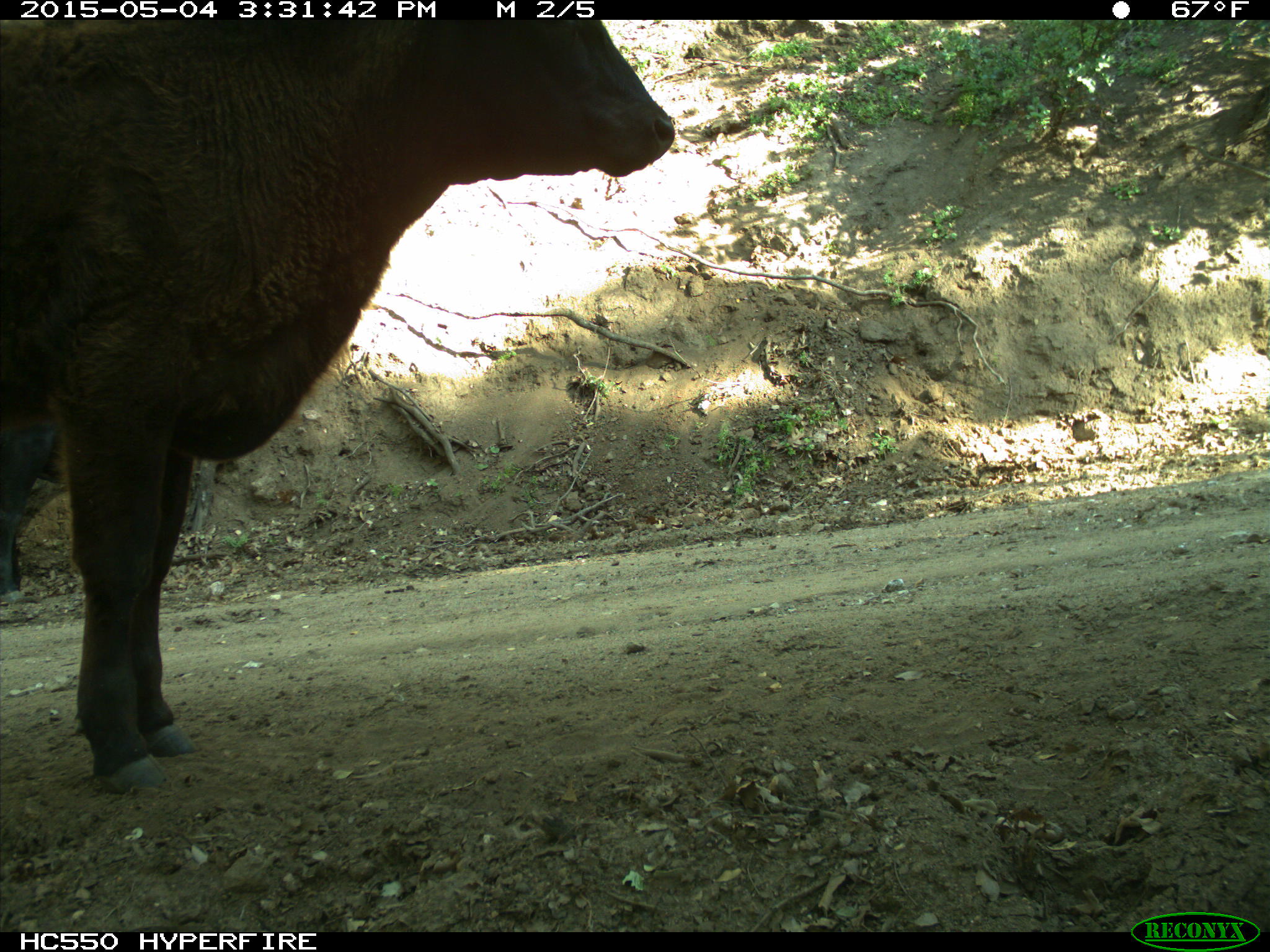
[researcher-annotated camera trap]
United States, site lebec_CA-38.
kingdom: Animalia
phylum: Chordata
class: Mammalia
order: Artiodactyla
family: Bovidae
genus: Bos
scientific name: Bos taurus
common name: domestic cow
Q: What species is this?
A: Bos taurus (domestic cow).